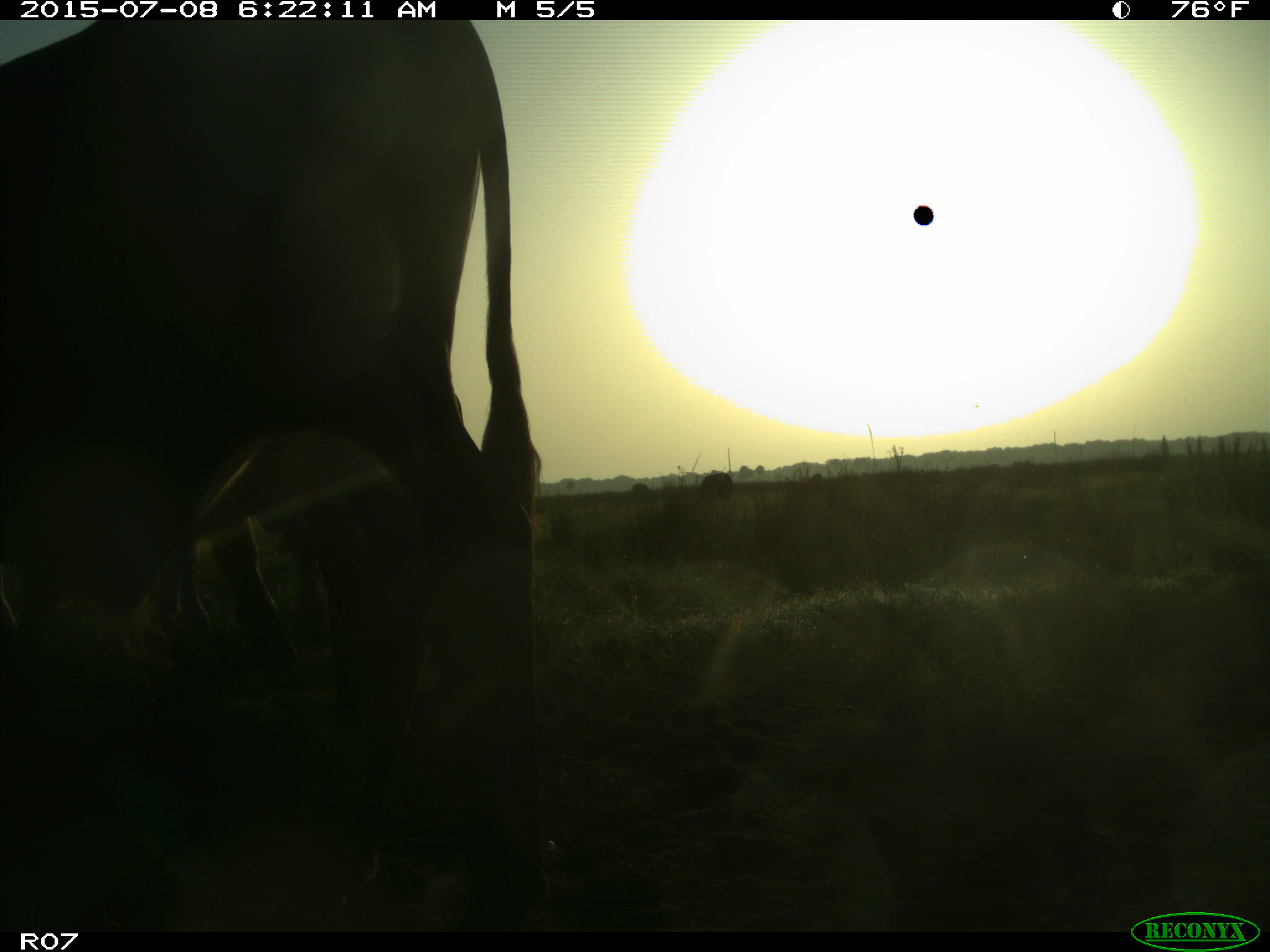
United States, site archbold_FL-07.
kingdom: Animalia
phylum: Chordata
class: Mammalia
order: Artiodactyla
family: Bovidae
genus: Bos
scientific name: Bos taurus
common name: domestic cow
Bos taurus (domestic cow).